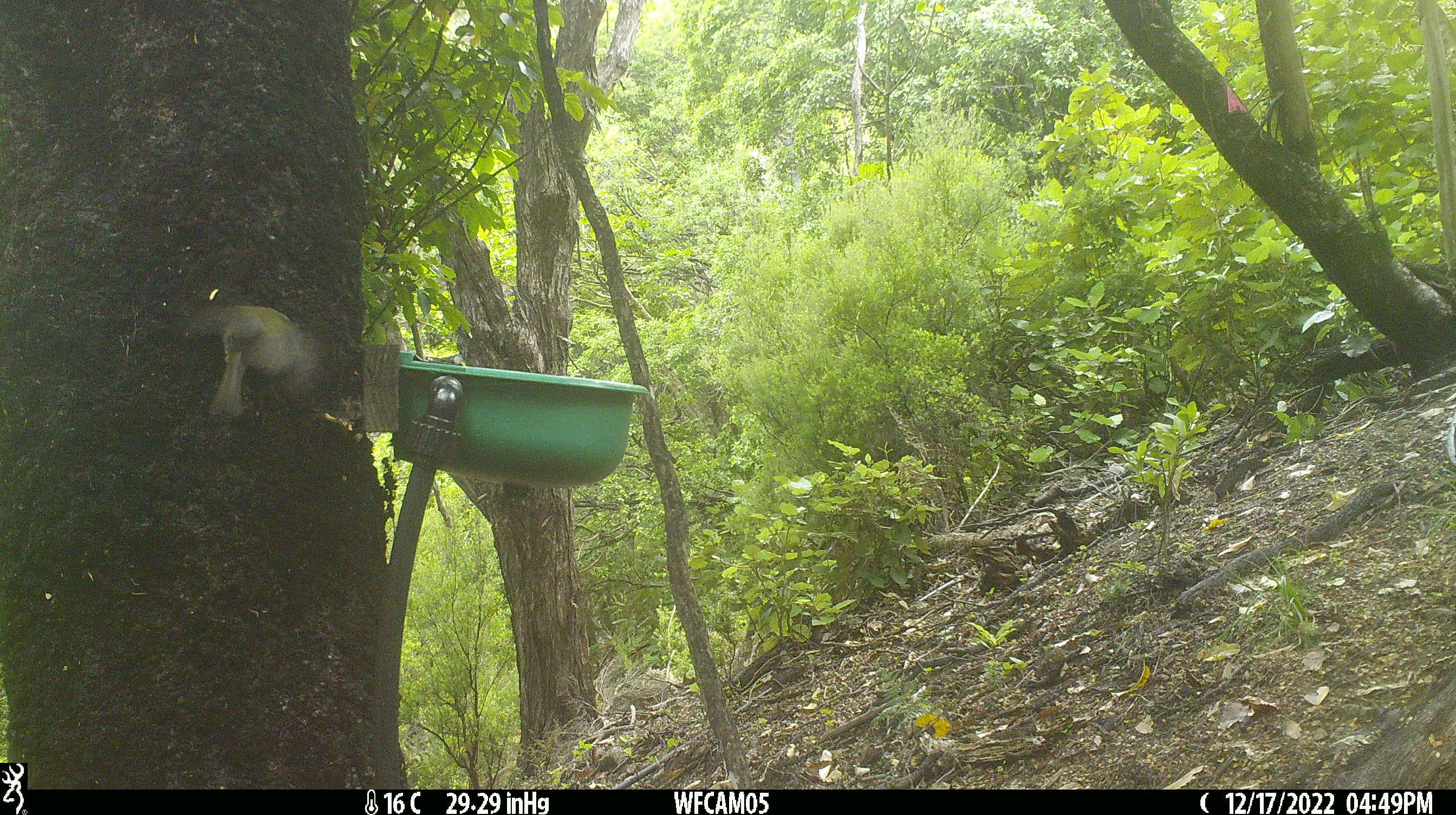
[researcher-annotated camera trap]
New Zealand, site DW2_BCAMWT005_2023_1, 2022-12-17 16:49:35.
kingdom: Animalia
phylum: Chordata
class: Aves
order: Passeriformes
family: Meliphagidae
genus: Anthornis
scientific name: Anthornis melanura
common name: new zealand bellbird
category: bellbird